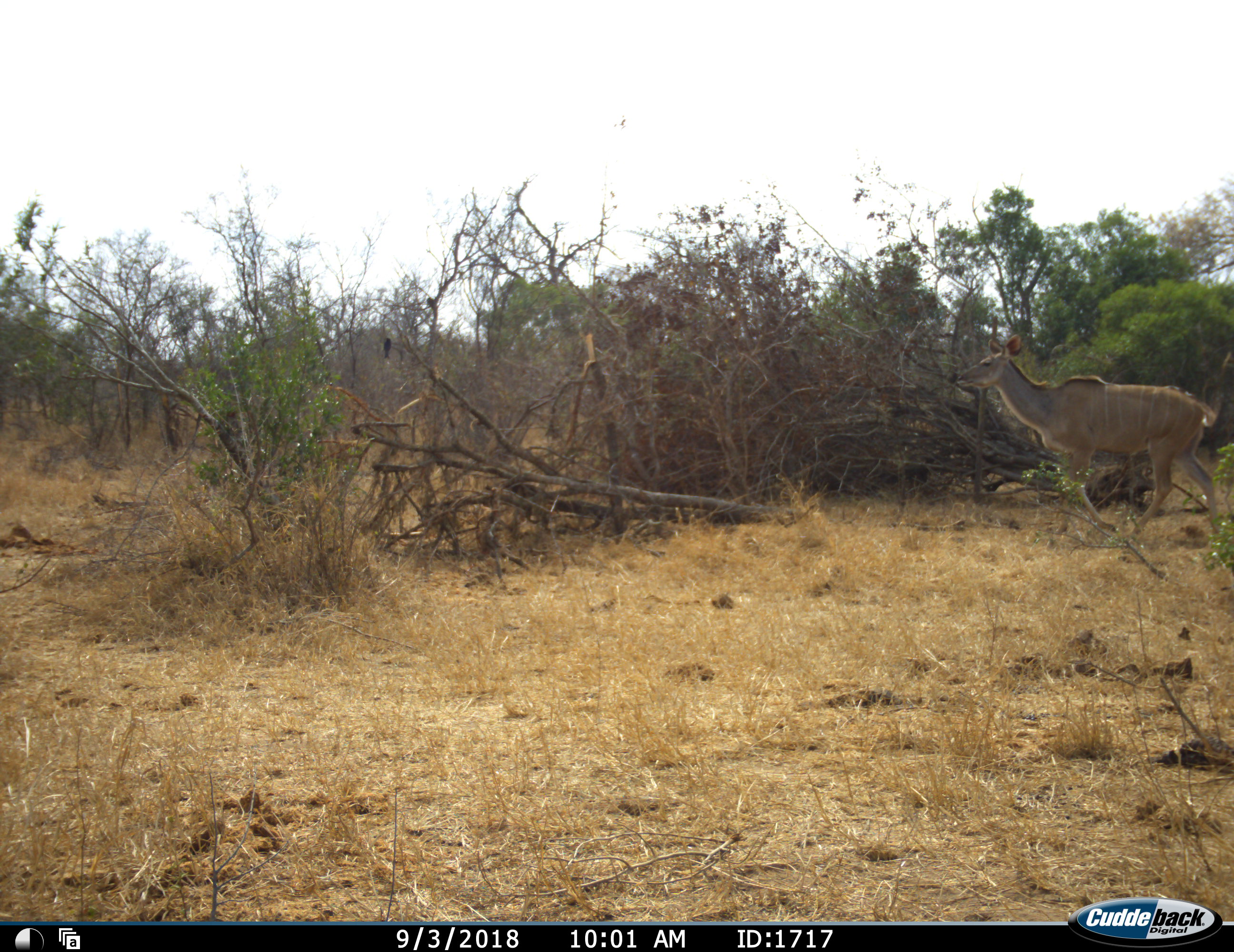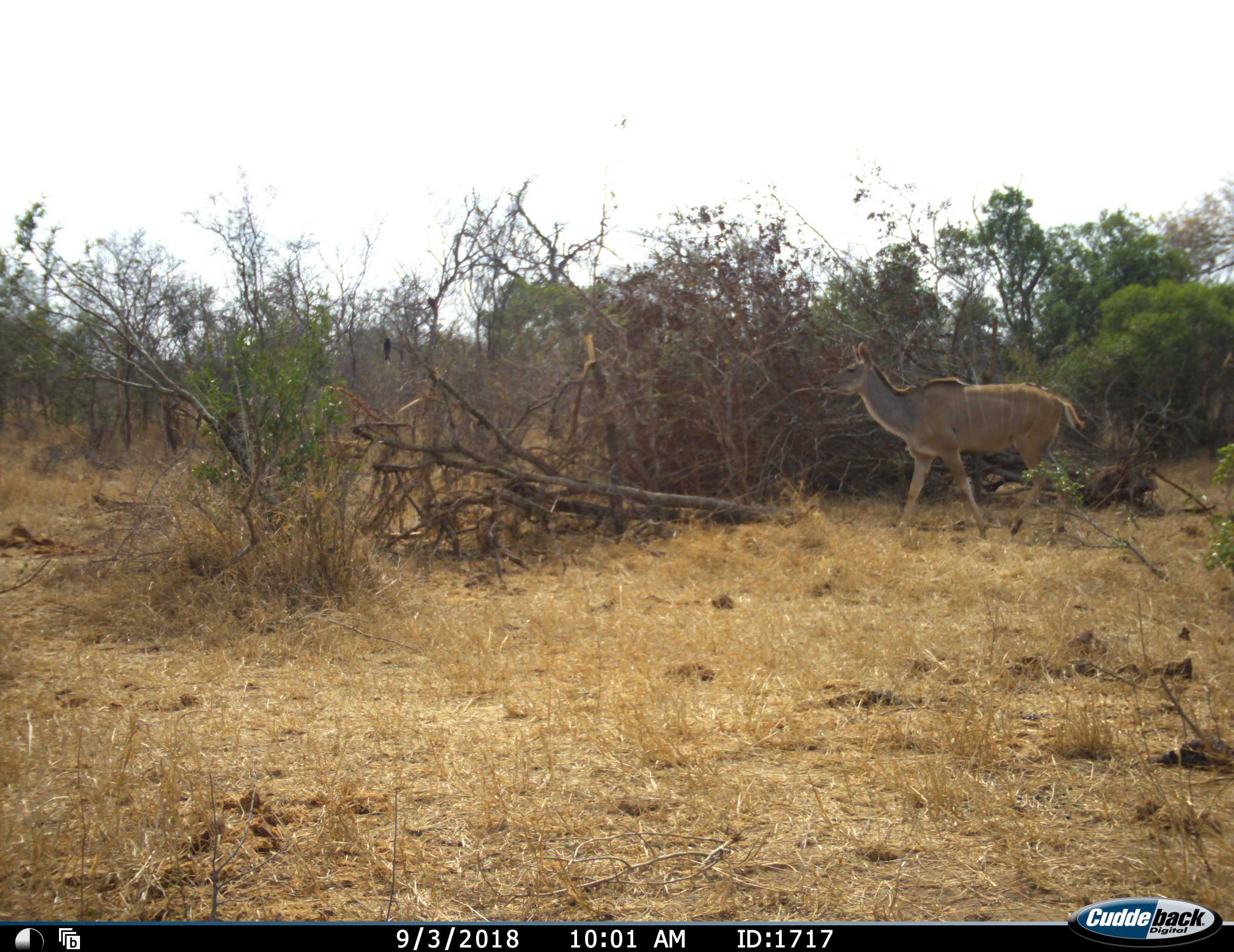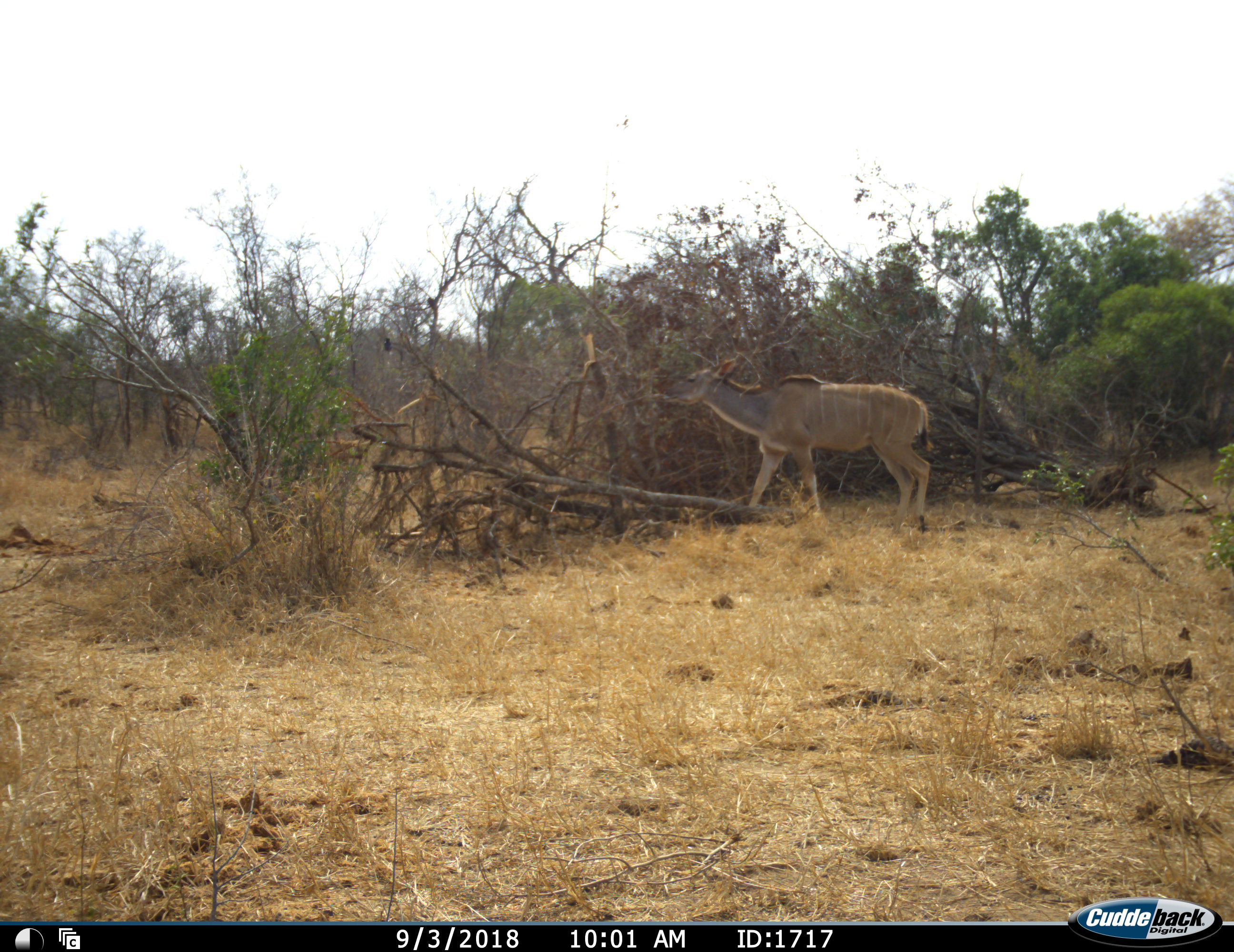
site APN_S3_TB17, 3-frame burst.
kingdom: Animalia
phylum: Chordata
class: Mammalia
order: Artiodactyla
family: Bovidae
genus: Tragelaphus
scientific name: Tragelaphus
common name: kudu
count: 1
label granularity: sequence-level